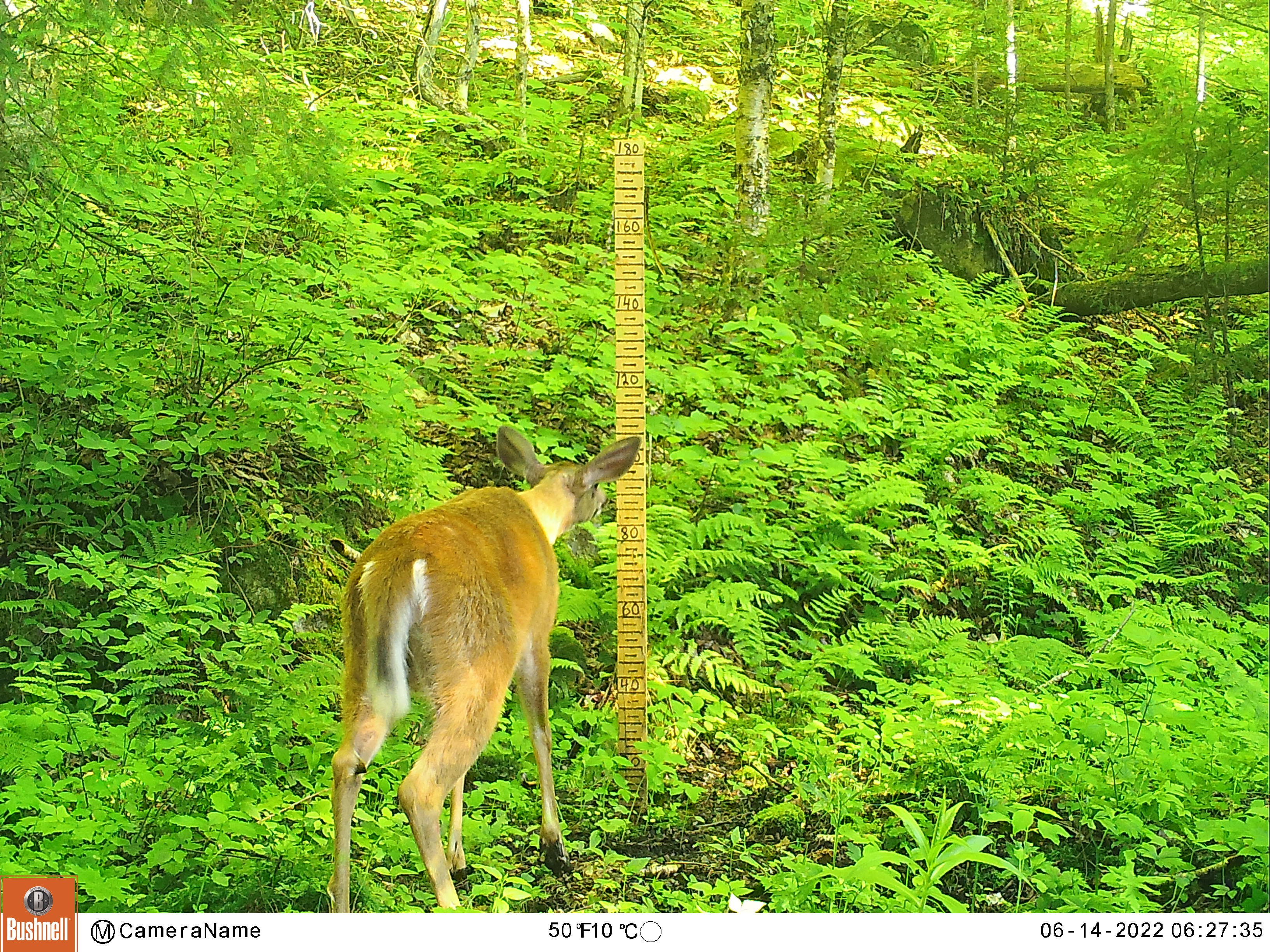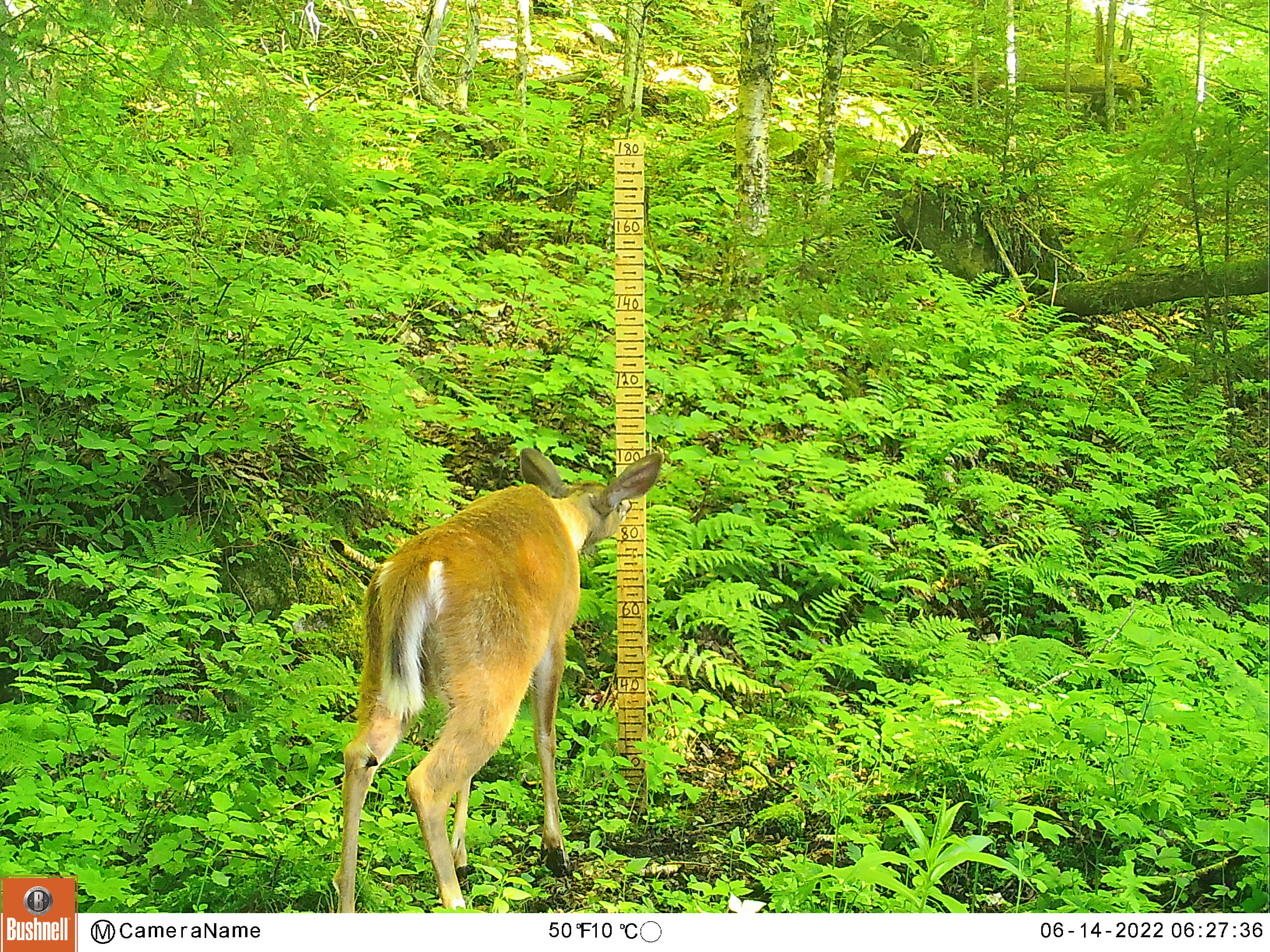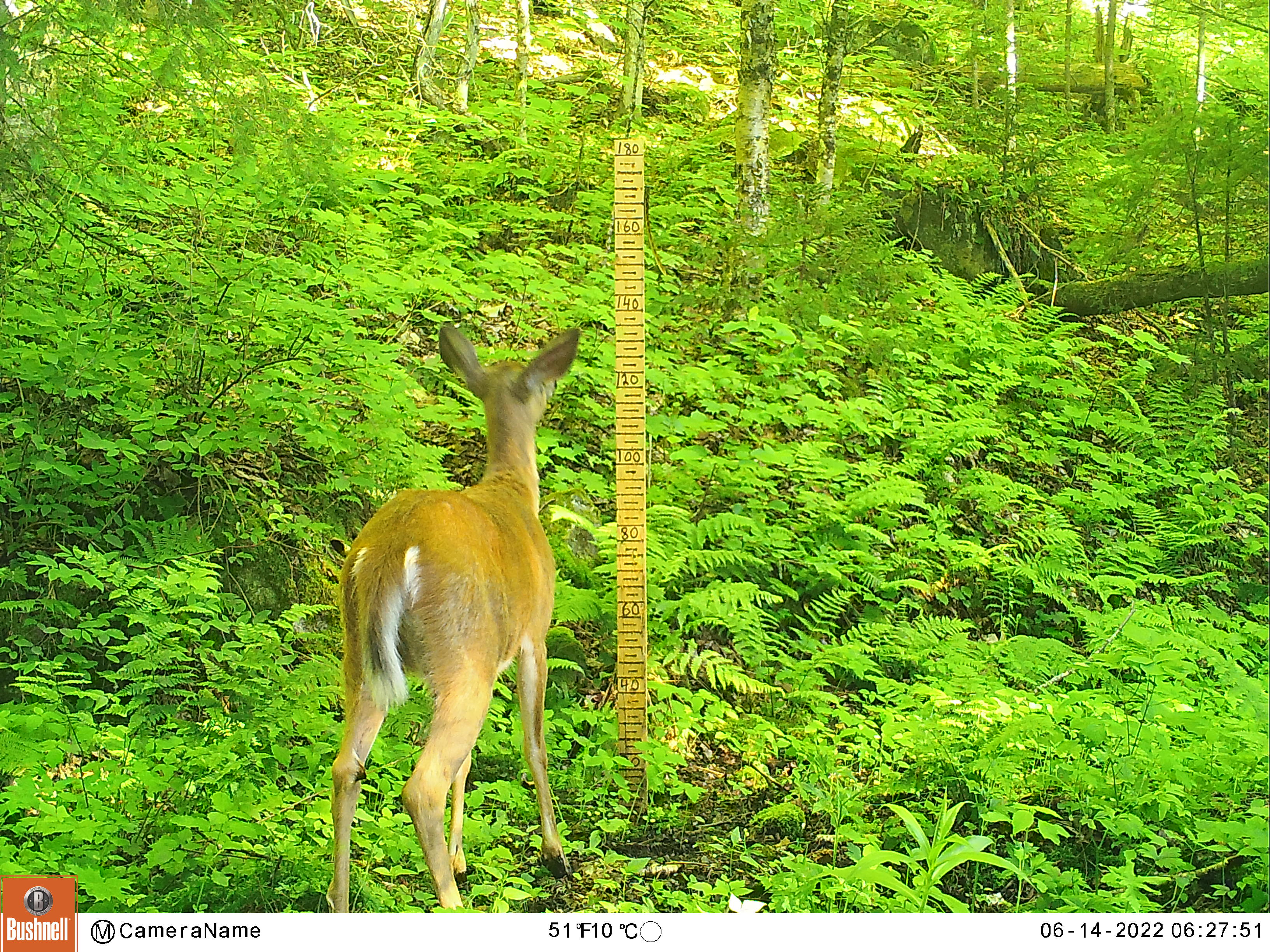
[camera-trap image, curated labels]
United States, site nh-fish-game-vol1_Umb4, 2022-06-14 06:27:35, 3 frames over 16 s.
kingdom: Animalia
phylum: Chordata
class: Mammalia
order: Artiodactyla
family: Cervidae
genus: Odocoileus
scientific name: Odocoileus virginianus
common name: white-tailed deer